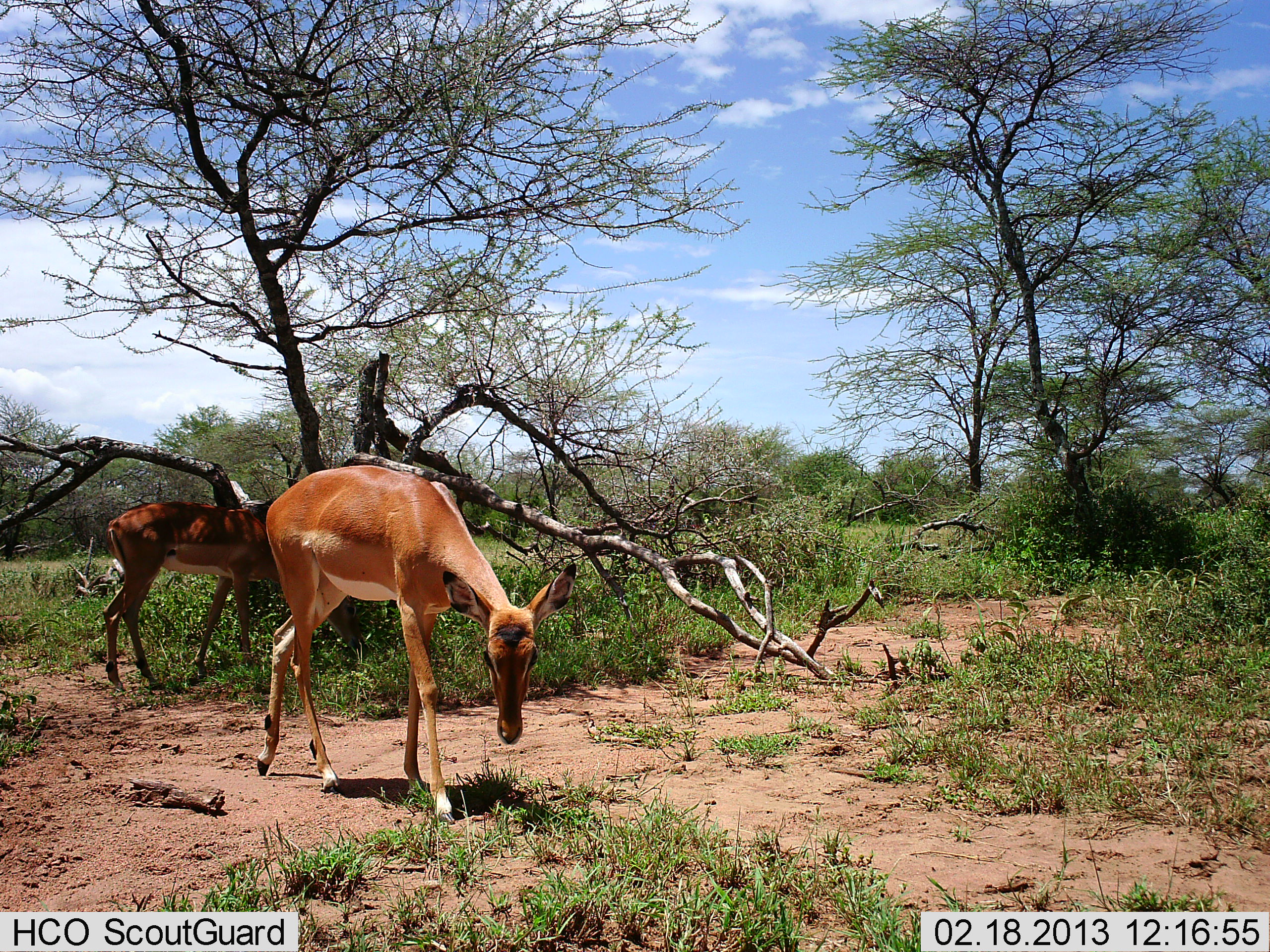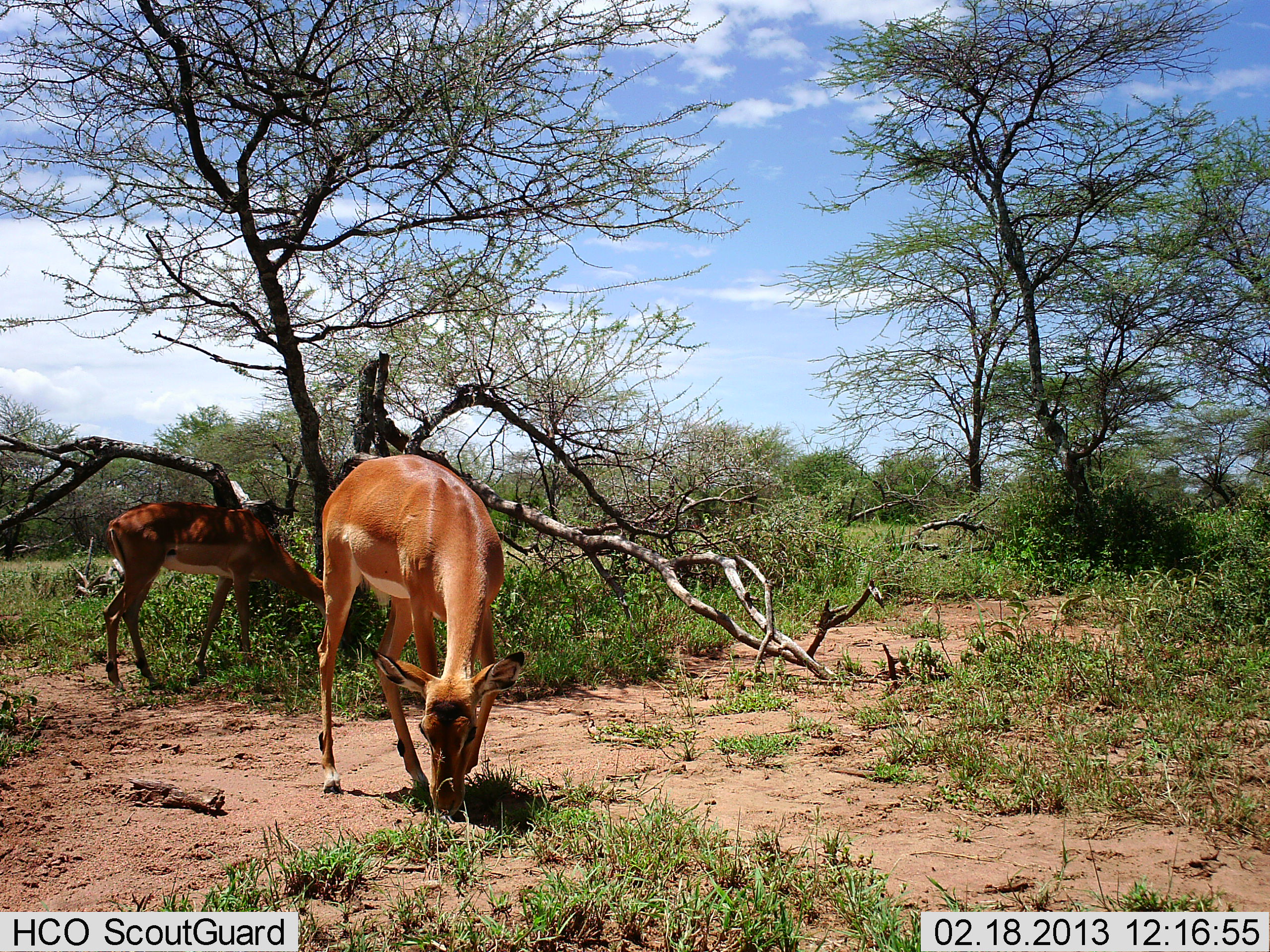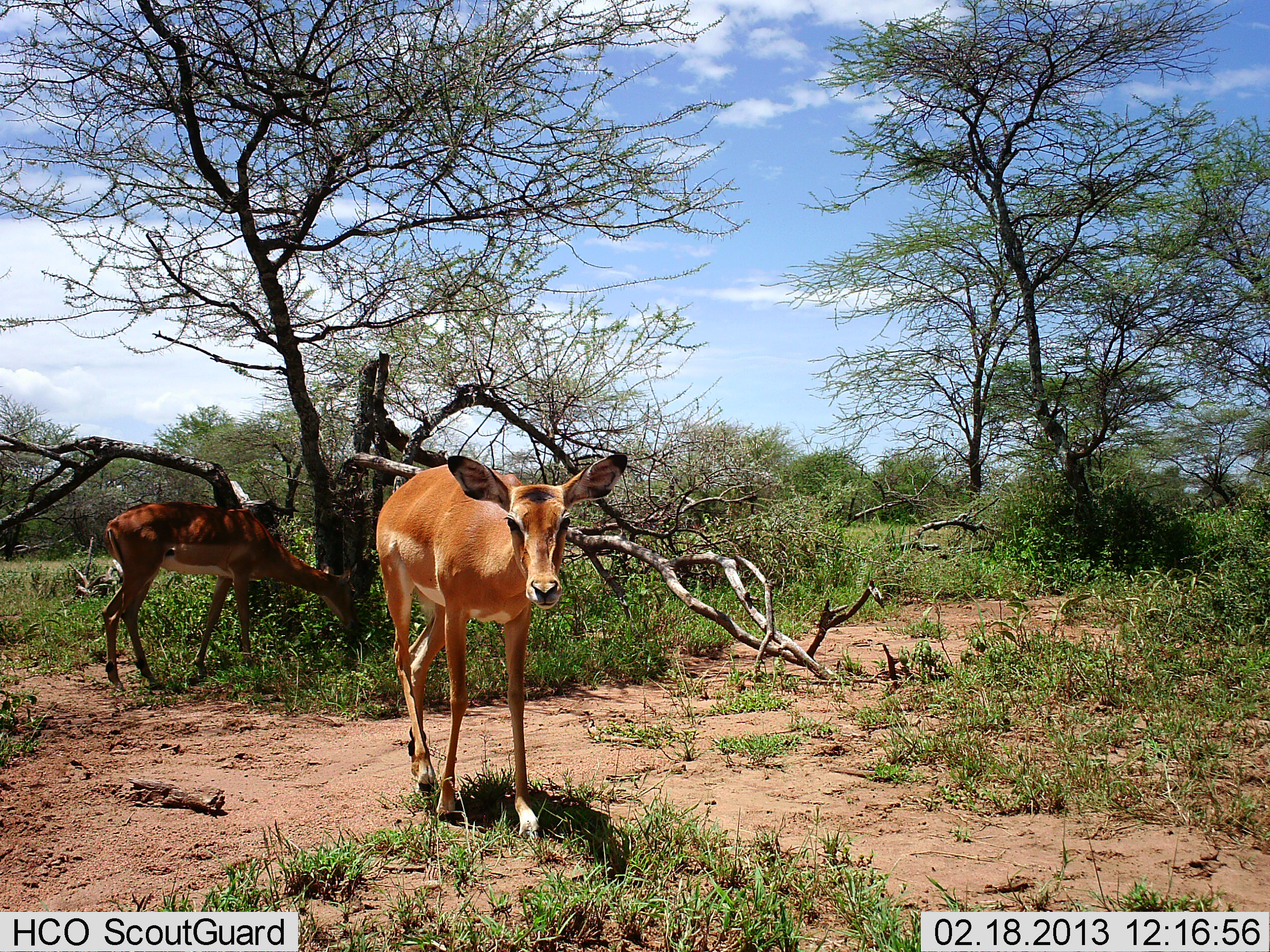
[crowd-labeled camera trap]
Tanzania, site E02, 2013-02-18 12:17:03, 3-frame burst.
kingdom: Animalia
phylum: Chordata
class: Mammalia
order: Artiodactyla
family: Bovidae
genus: Aepyceros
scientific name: Aepyceros melampus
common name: impala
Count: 2.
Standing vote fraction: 11%.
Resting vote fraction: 0%.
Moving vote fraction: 32%.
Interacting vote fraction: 0%.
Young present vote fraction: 0%.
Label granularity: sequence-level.